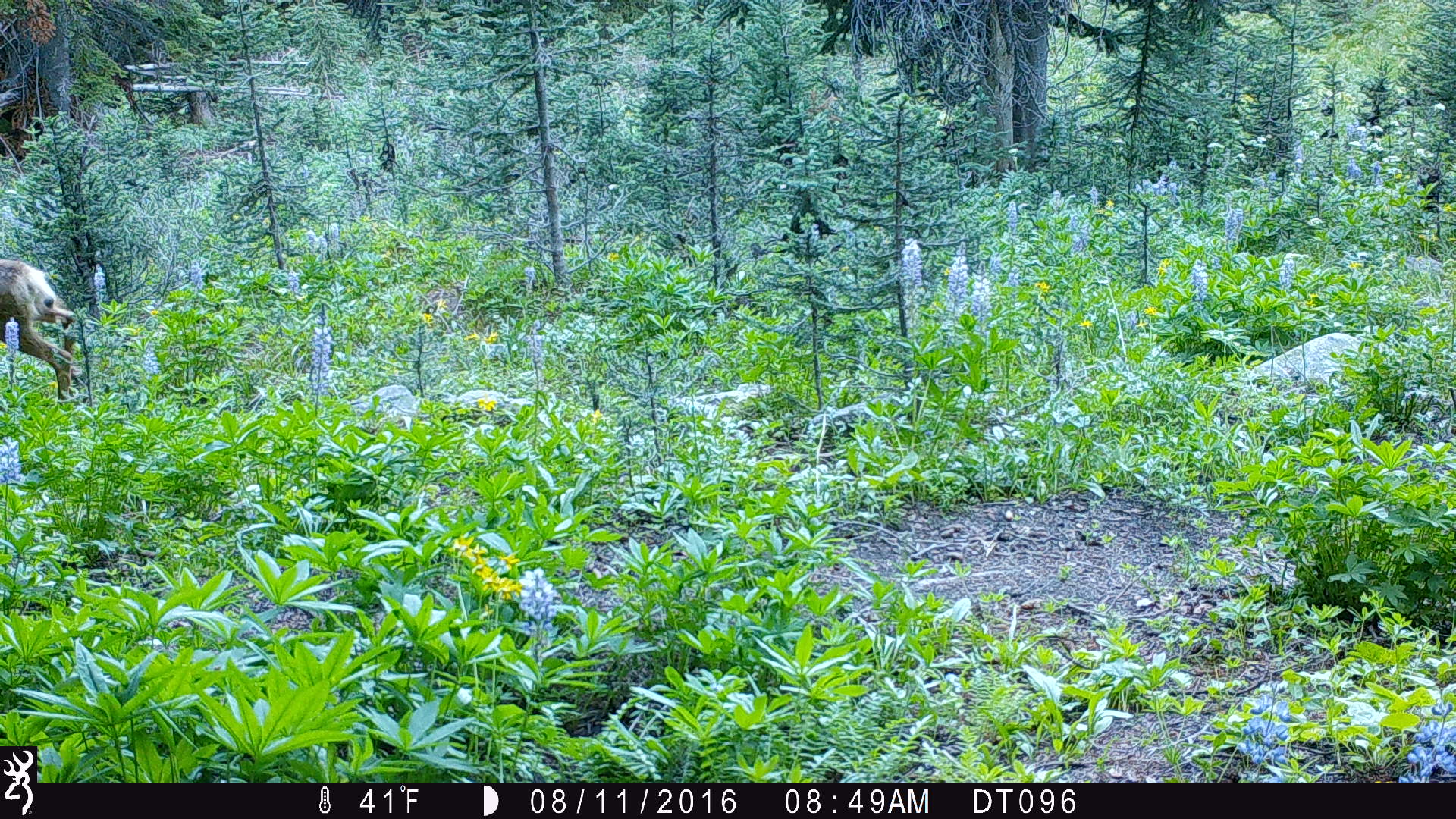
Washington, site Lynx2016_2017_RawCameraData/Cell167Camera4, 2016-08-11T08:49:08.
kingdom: Animalia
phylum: Chordata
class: Mammalia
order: Artiodactyla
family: Cervidae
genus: Odocoileus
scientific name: Odocoileus hemionus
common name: mule deer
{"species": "Odocoileus hemionus (mule deer)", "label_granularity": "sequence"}